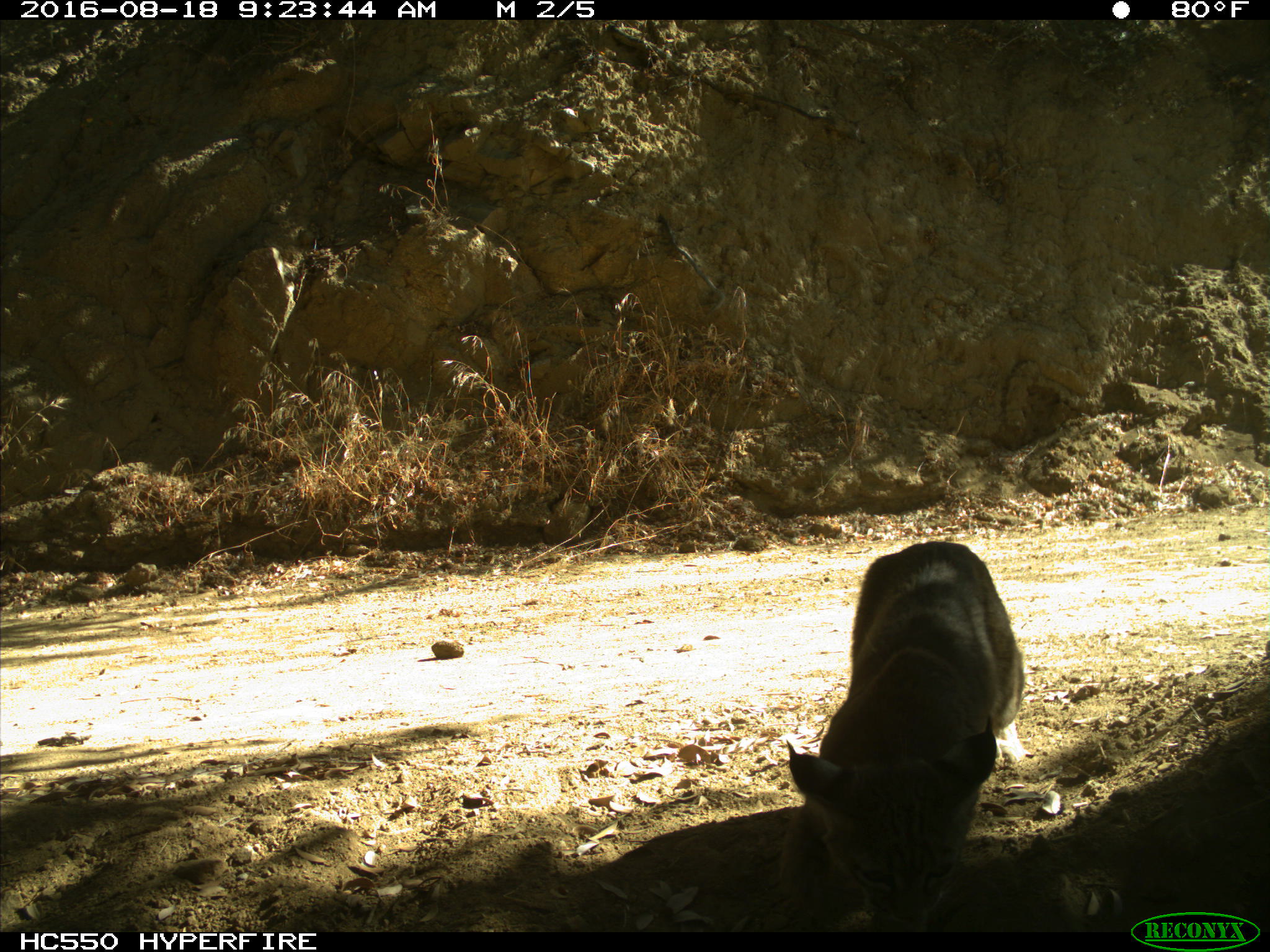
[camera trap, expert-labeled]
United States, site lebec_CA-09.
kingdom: Animalia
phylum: Chordata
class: Mammalia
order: Carnivora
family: Felidae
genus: Lynx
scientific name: Lynx rufus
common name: bobcat